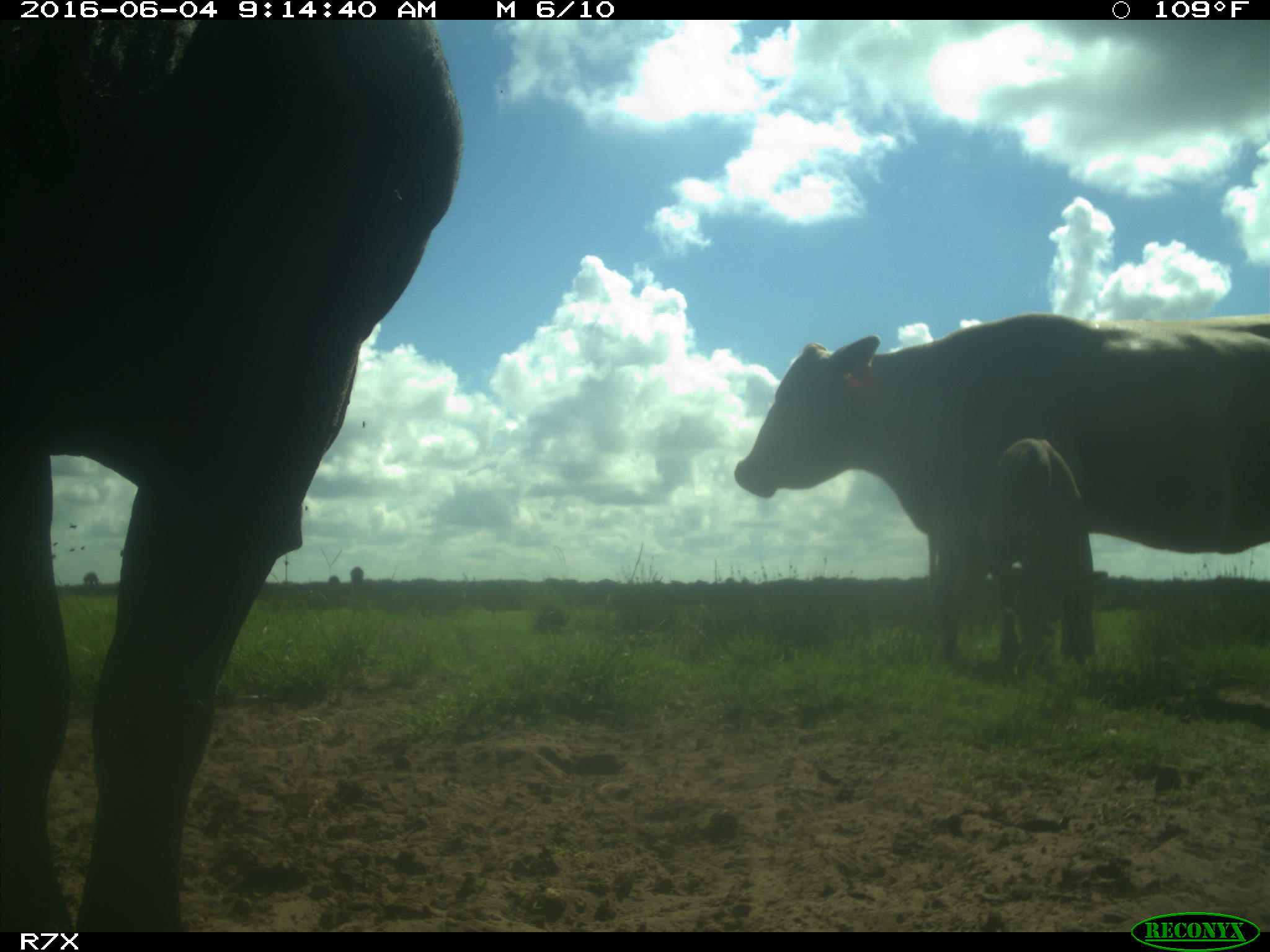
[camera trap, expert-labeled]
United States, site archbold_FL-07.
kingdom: Animalia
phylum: Chordata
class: Mammalia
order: Artiodactyla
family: Bovidae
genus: Bos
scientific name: Bos taurus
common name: domestic cow